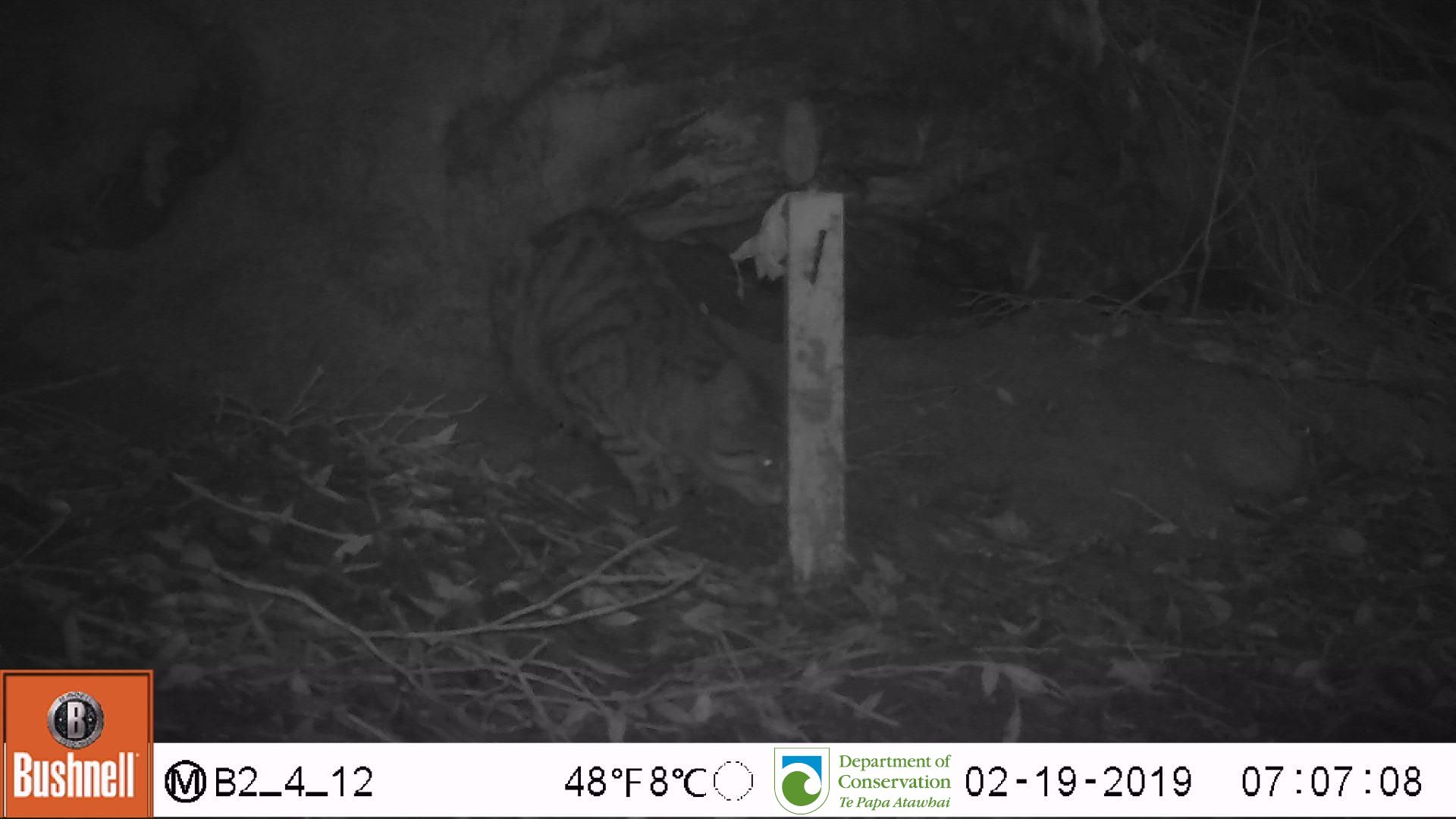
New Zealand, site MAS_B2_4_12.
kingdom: Animalia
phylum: Chordata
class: Mammalia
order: Carnivora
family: Felidae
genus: Felis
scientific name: Felis catus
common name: domestic cat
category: cat